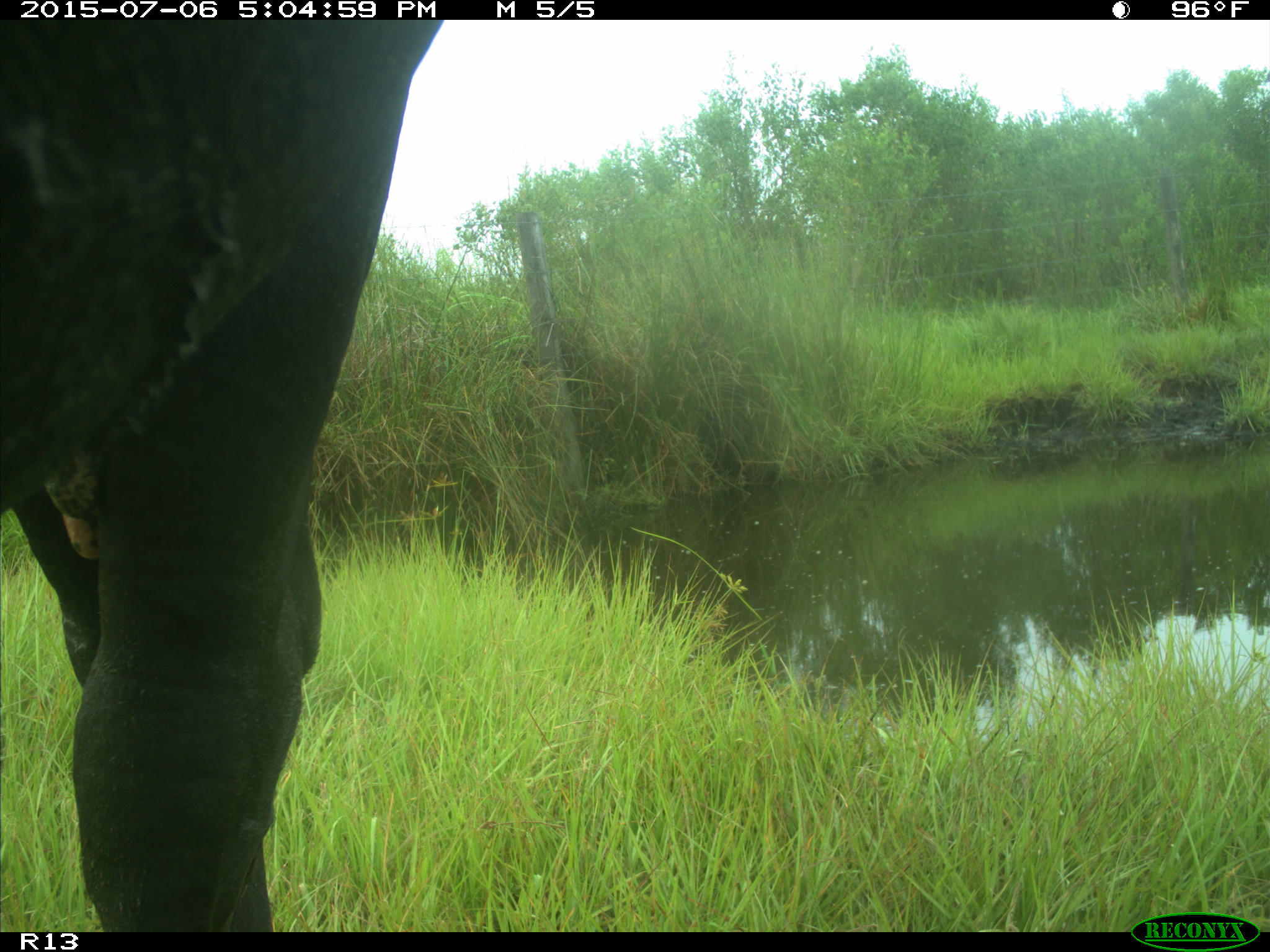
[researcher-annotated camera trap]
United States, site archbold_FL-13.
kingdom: Animalia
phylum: Chordata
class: Mammalia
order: Artiodactyla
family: Bovidae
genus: Bos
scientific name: Bos taurus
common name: domestic cow